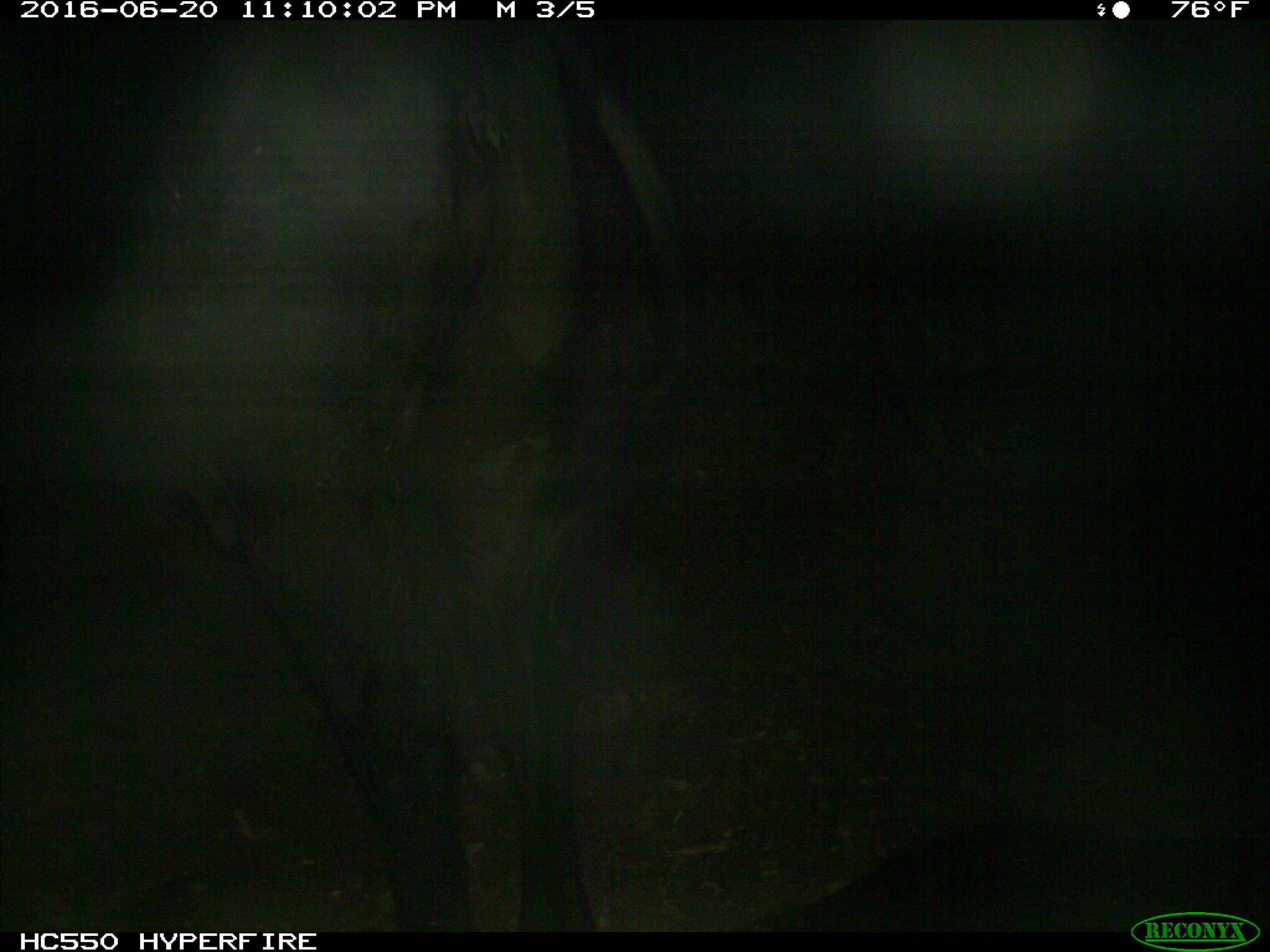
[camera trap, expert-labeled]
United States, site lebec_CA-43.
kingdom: Animalia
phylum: Chordata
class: Mammalia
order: Artiodactyla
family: Bovidae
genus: Bos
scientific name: Bos taurus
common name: domestic cow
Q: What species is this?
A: Bos taurus (domestic cow).